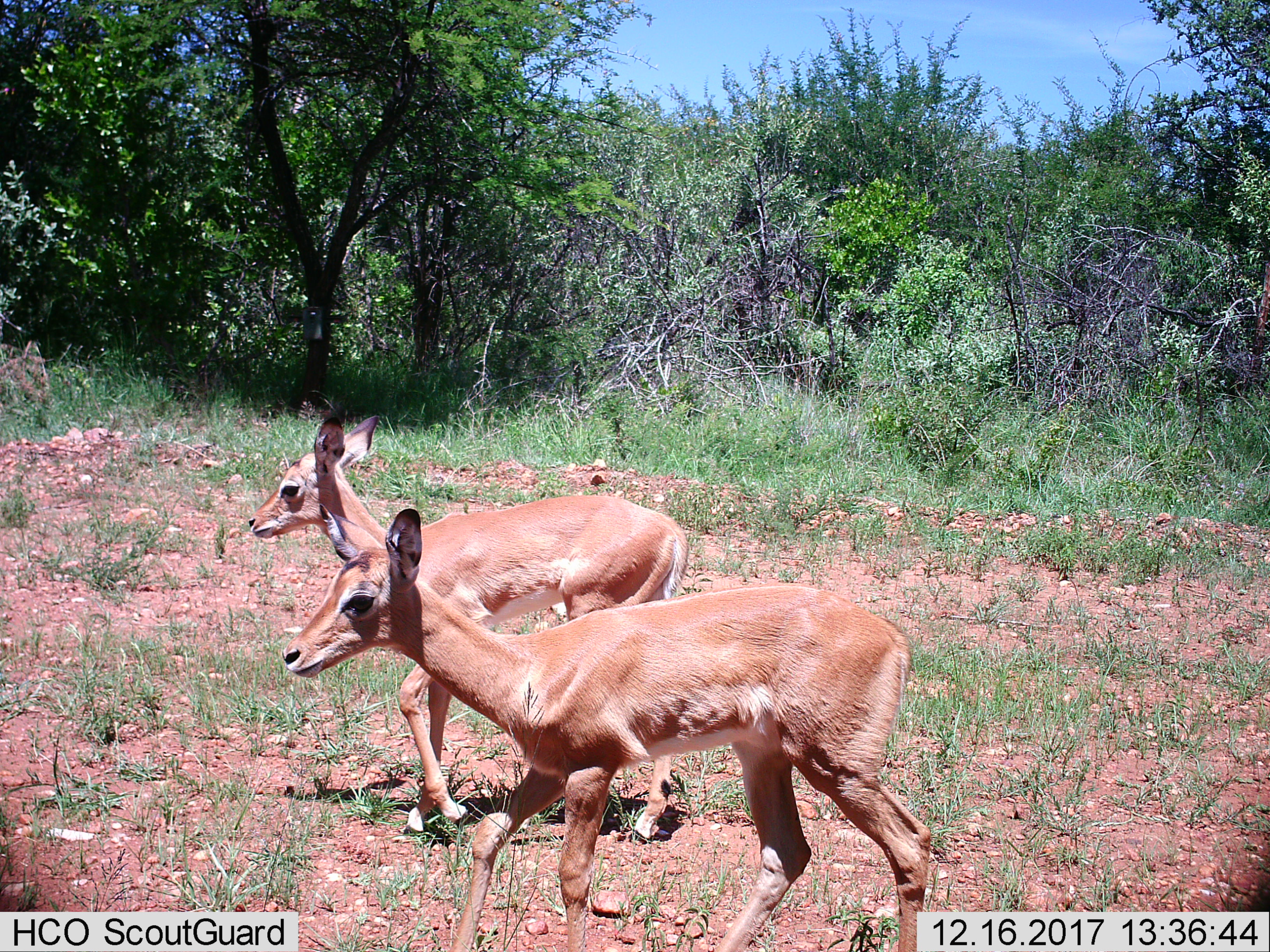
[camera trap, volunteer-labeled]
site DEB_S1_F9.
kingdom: Animalia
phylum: Chordata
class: Mammalia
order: Artiodactyla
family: Bovidae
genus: Aepyceros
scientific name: Aepyceros melampus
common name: impala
Impala (Aepyceros melampus), count 2. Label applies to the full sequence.